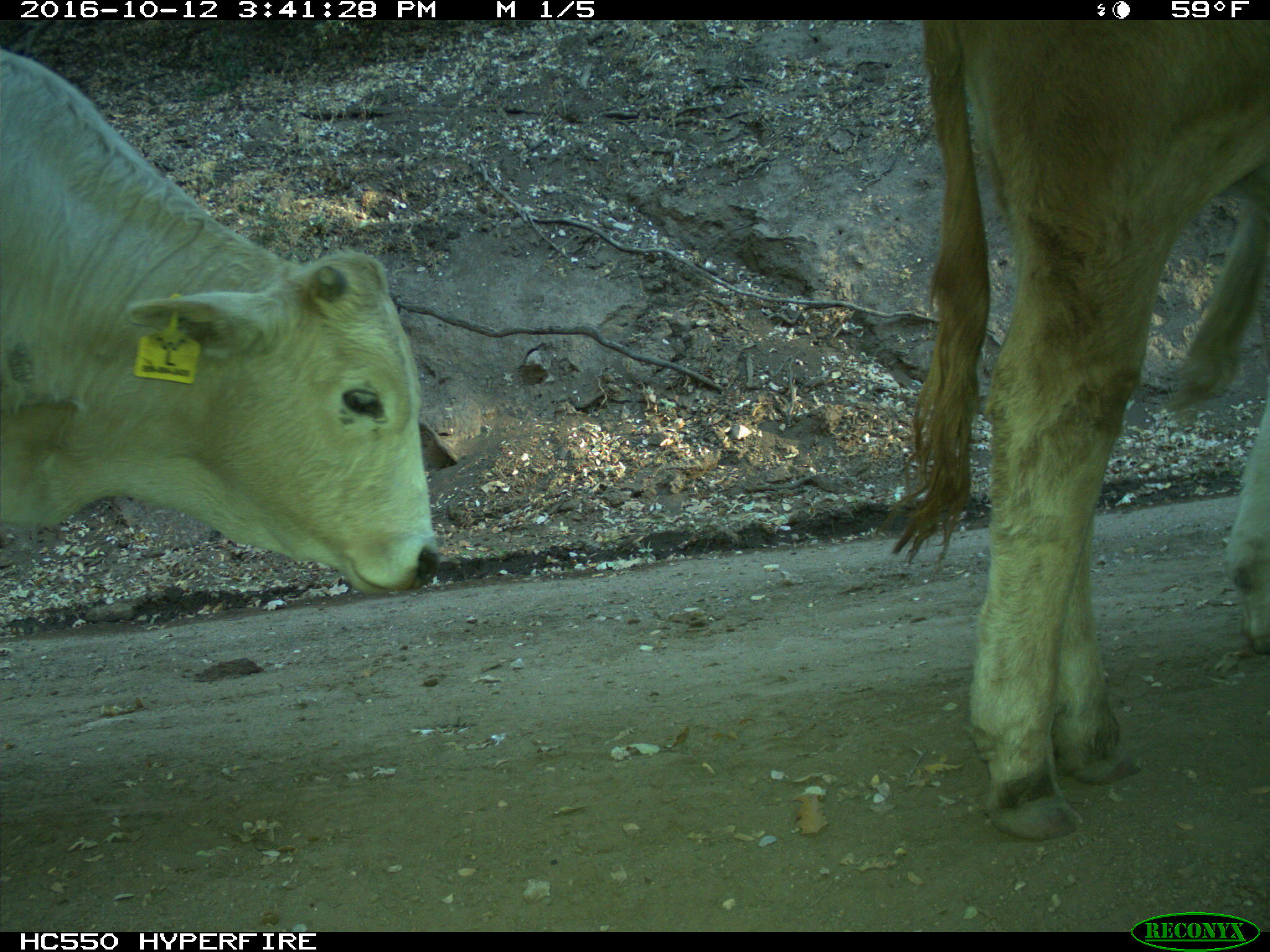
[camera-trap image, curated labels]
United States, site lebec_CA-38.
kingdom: Animalia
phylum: Chordata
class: Mammalia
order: Artiodactyla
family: Bovidae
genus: Bos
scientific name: Bos taurus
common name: domestic cow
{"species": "Bos taurus (domestic cow)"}